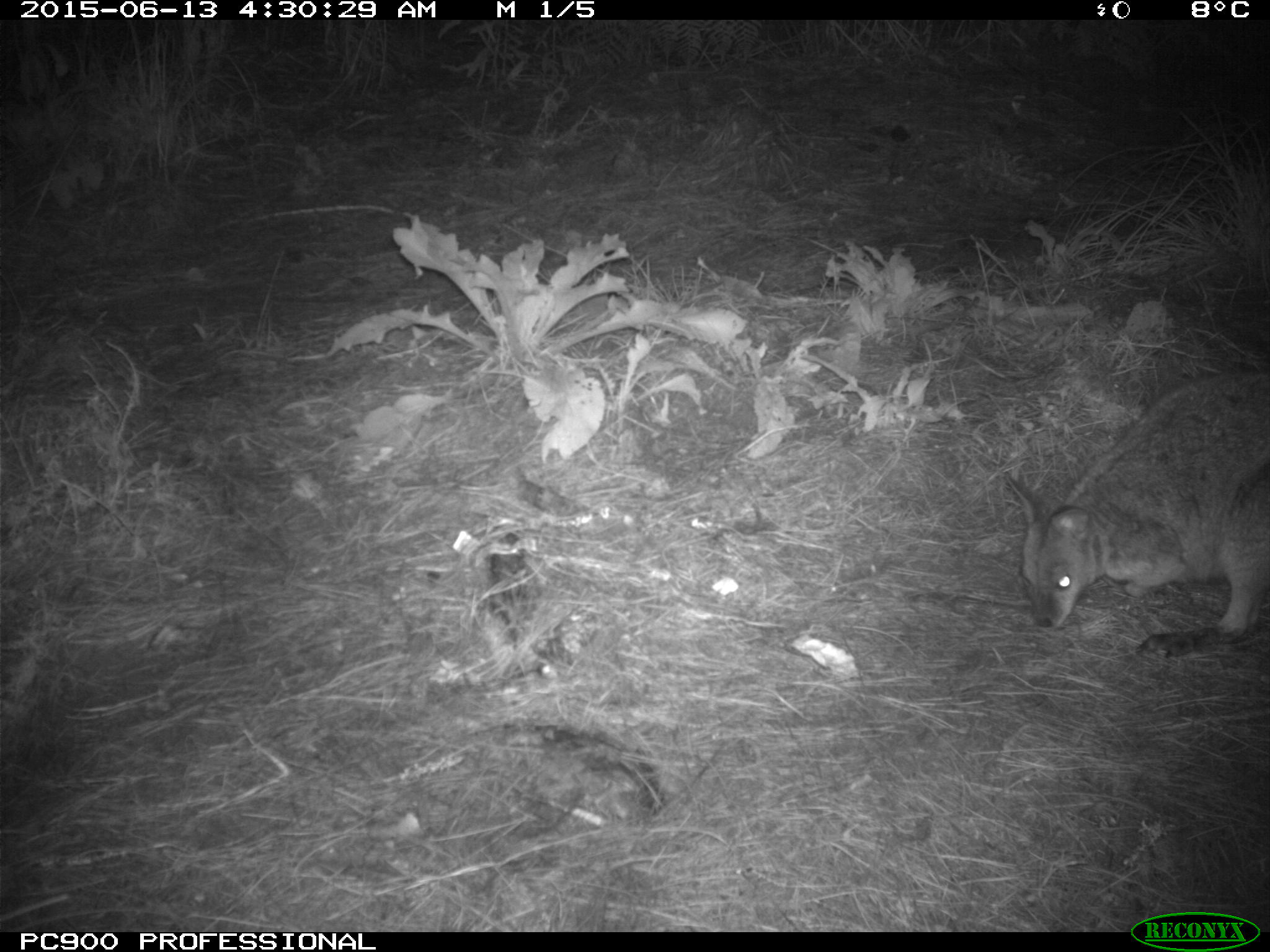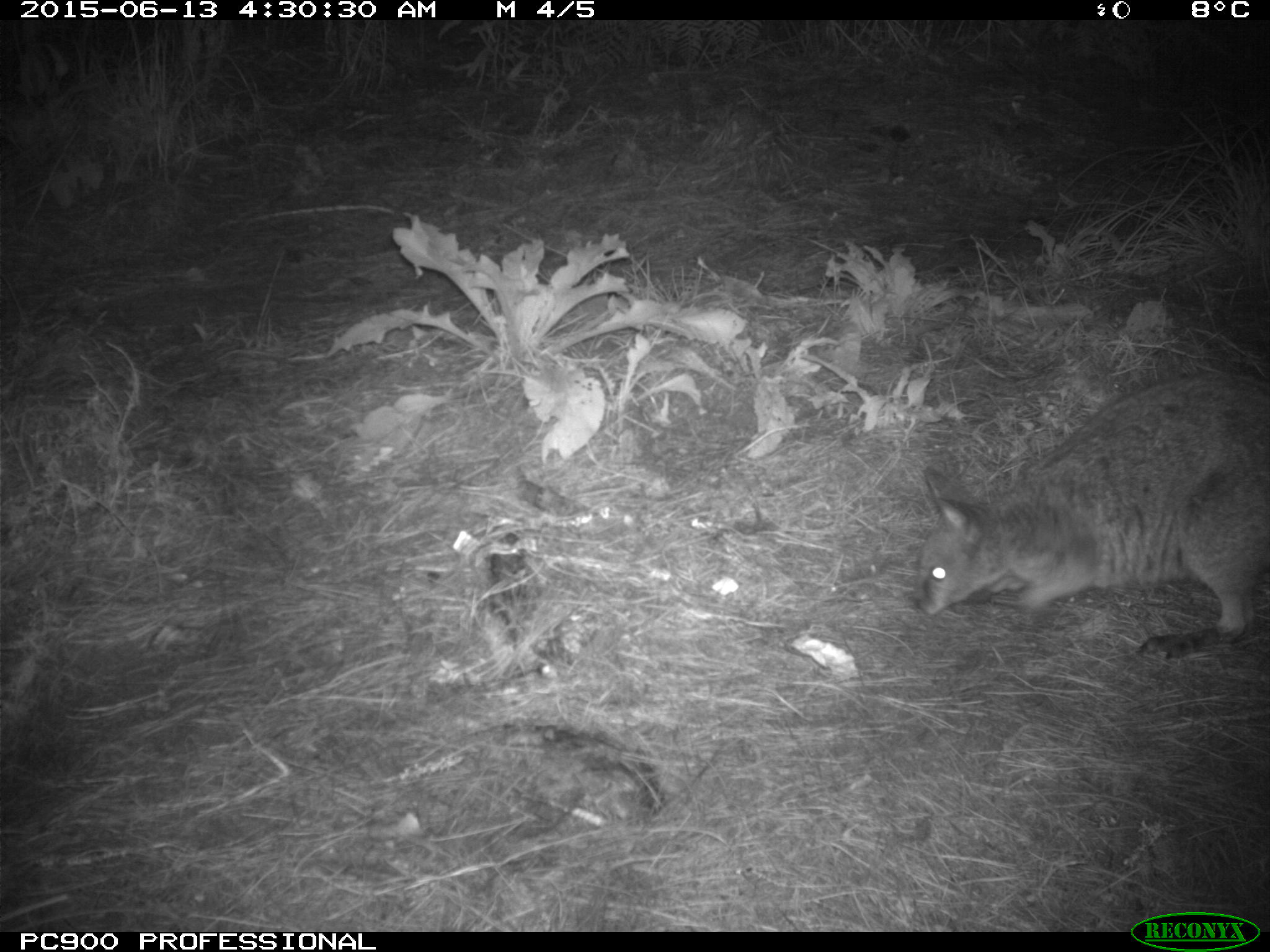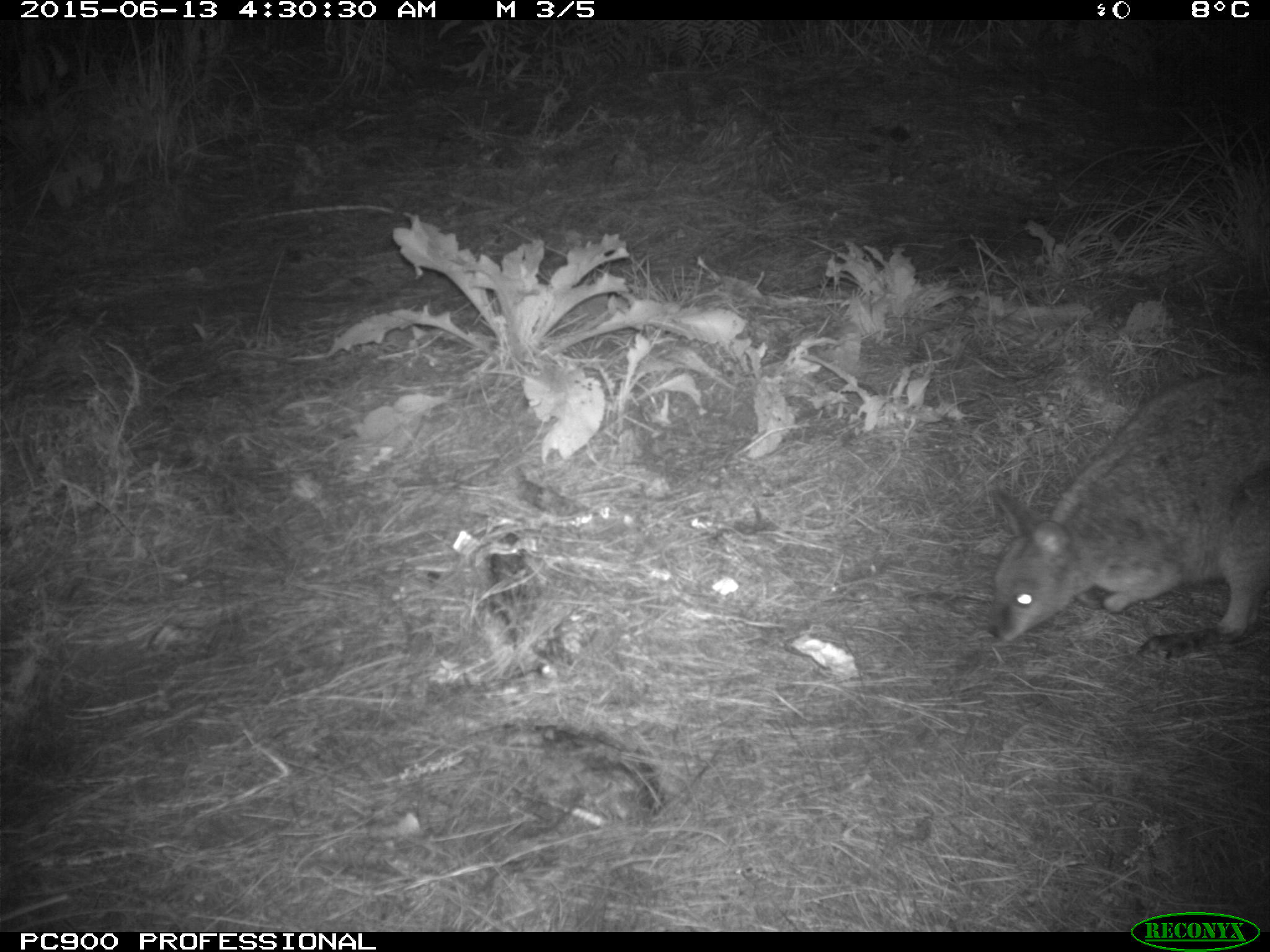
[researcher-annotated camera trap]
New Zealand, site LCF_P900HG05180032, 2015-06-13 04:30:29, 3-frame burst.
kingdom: Animalia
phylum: Chordata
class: Mammalia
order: Diprotodontia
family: Macropodidae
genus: Notamacropus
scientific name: Notamacropus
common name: wallaby